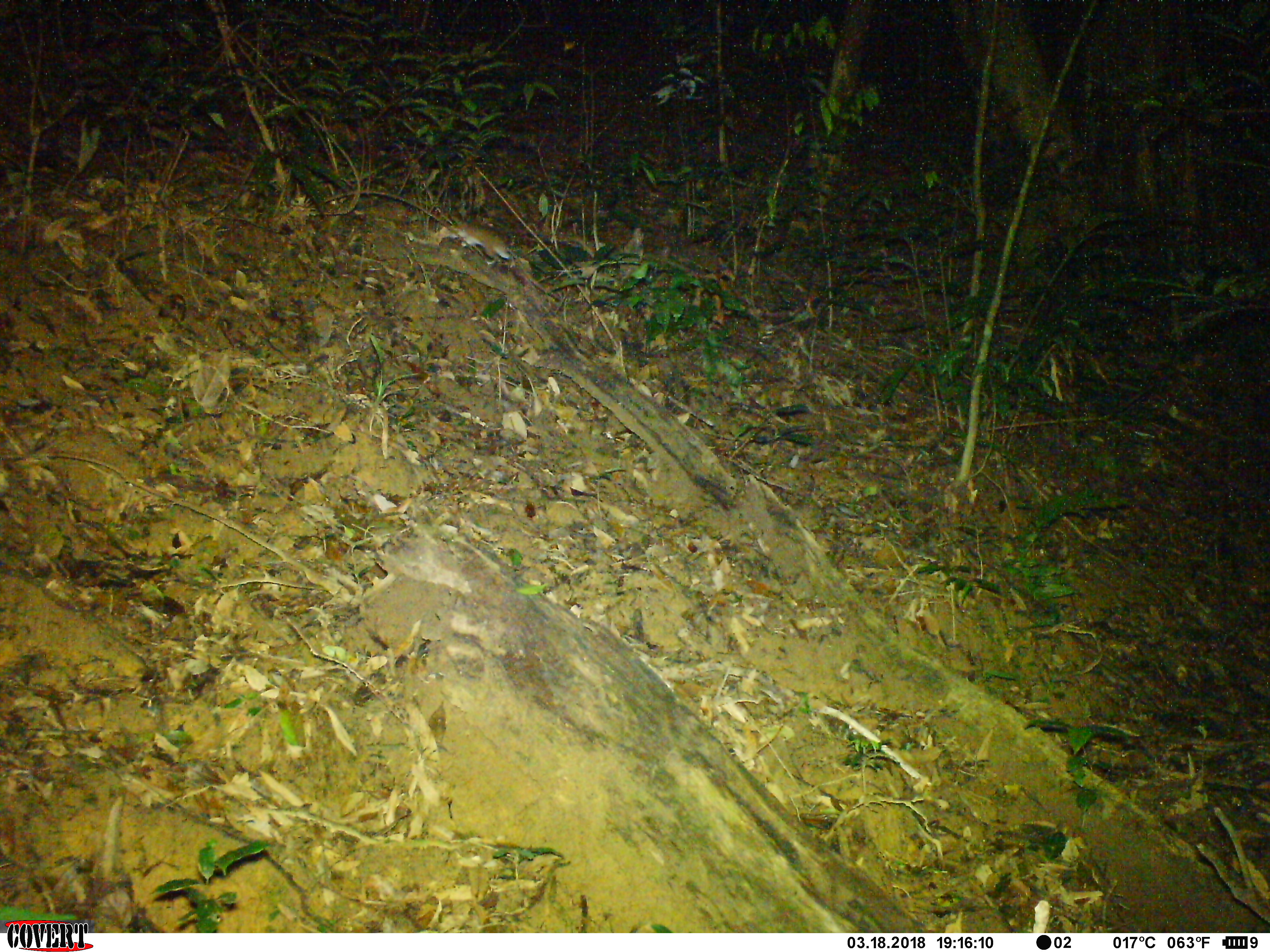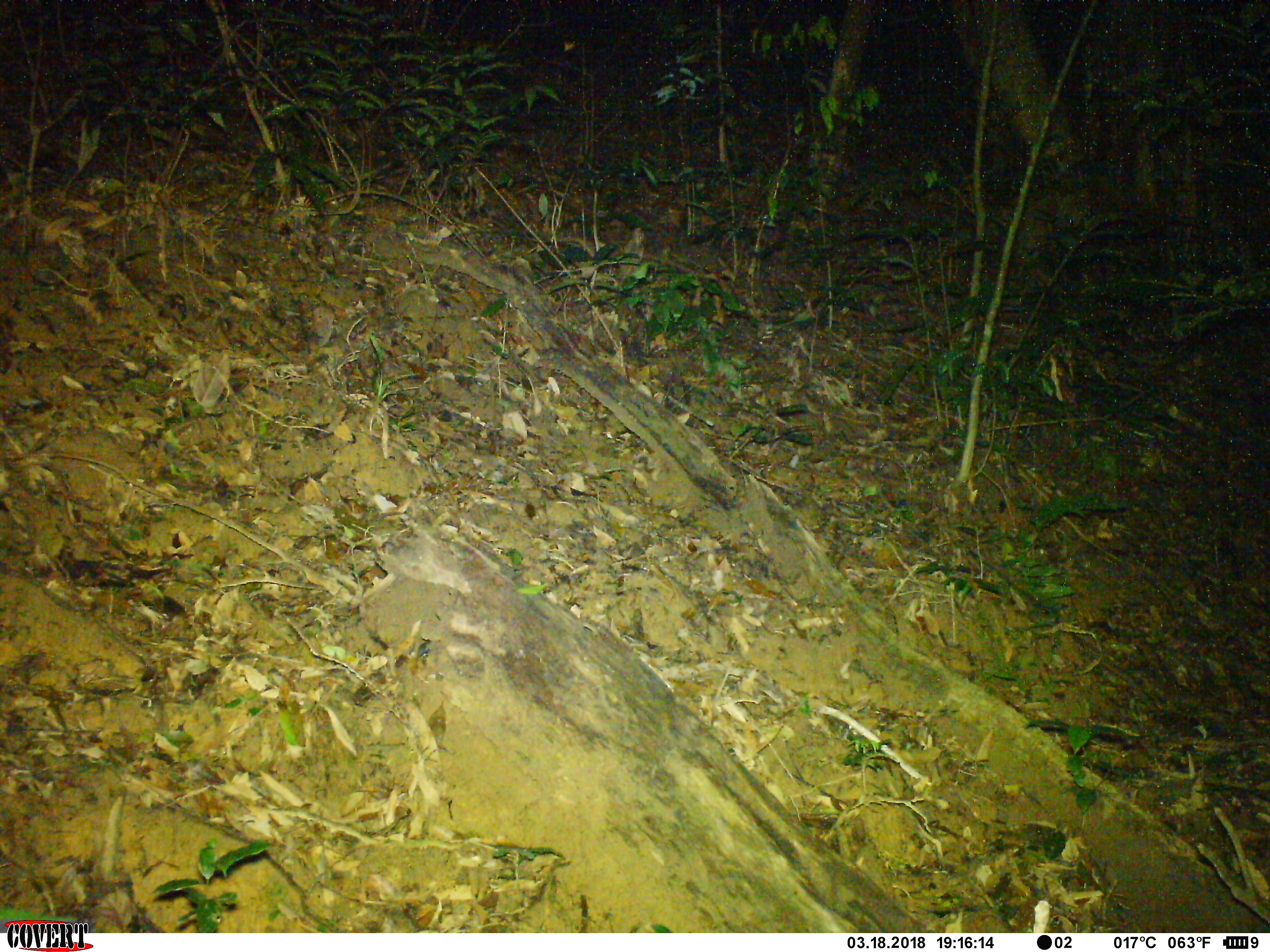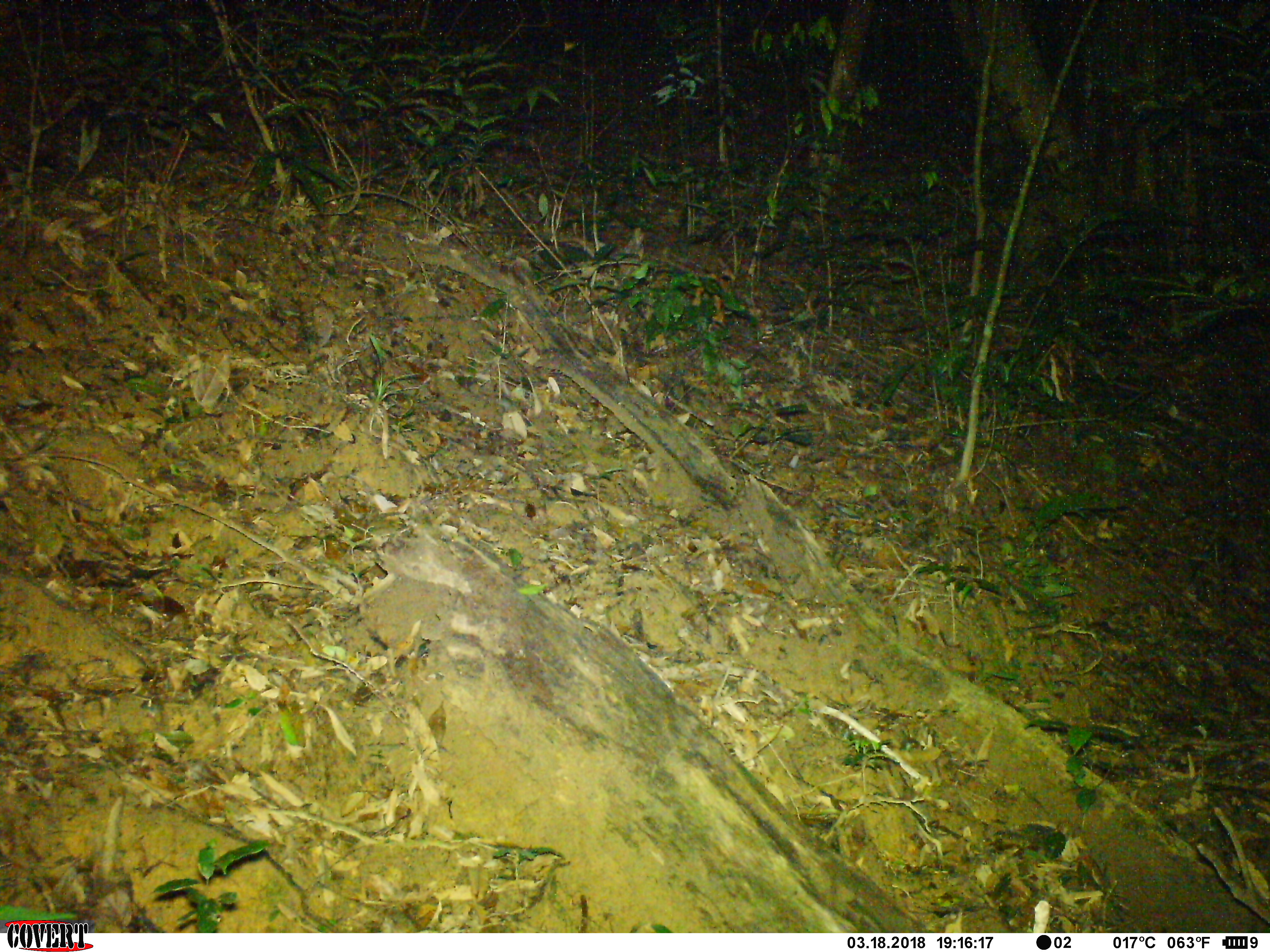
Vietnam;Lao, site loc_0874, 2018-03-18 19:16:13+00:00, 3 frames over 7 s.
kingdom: Animalia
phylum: Chordata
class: Mammalia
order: Rodentia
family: Muridae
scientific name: Muridae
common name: old-world mice and rats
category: unidentified murid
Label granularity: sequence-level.